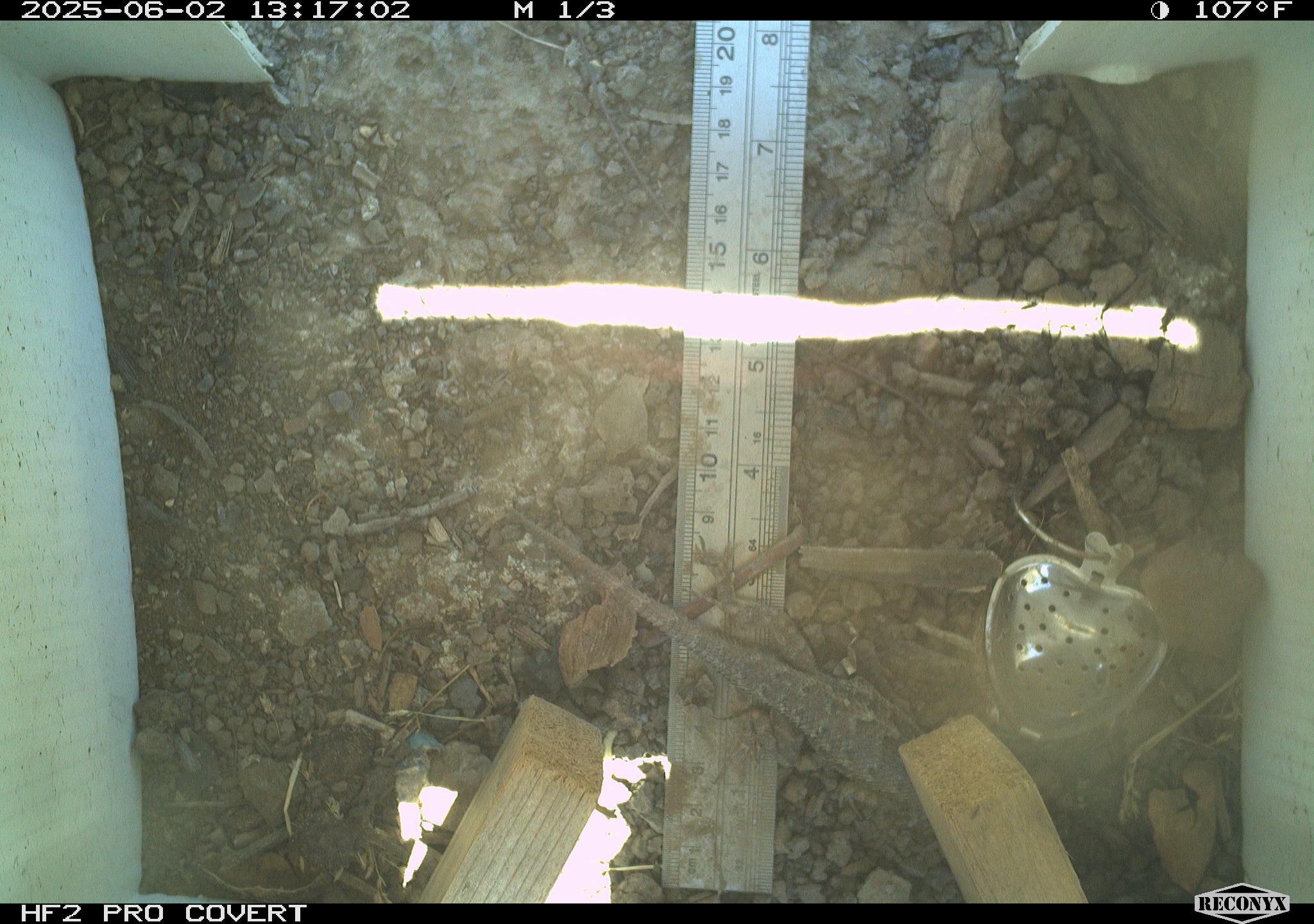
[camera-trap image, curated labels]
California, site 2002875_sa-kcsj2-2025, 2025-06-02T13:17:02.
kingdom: Animalia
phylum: Chordata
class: Reptilia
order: Squamata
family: Phrynosomatidae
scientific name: Phrynosomatidae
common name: north american spiny lizards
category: sceloporus/uta species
Sceloporus/uta species (north american spiny lizards) (Phrynosomatidae).